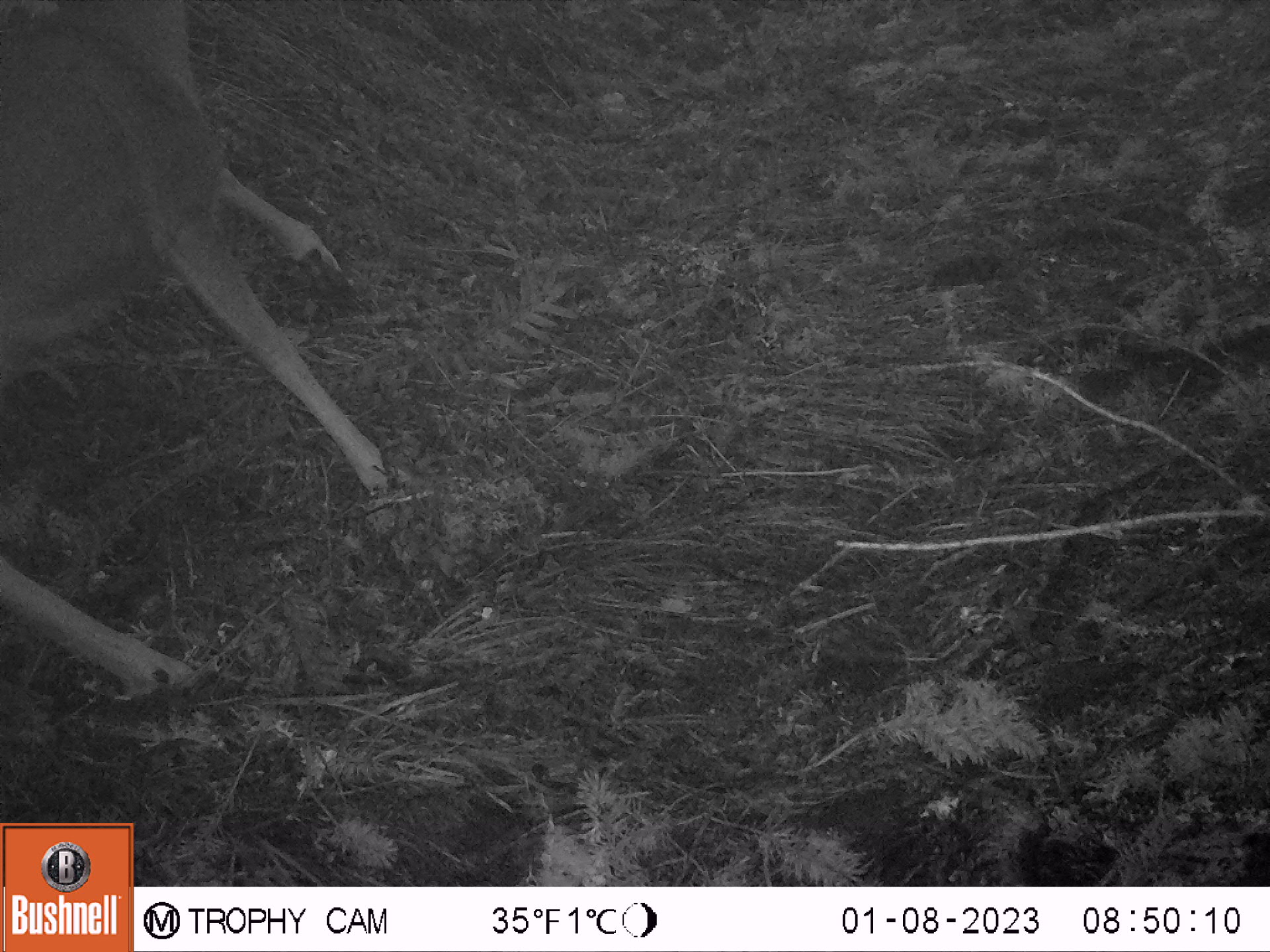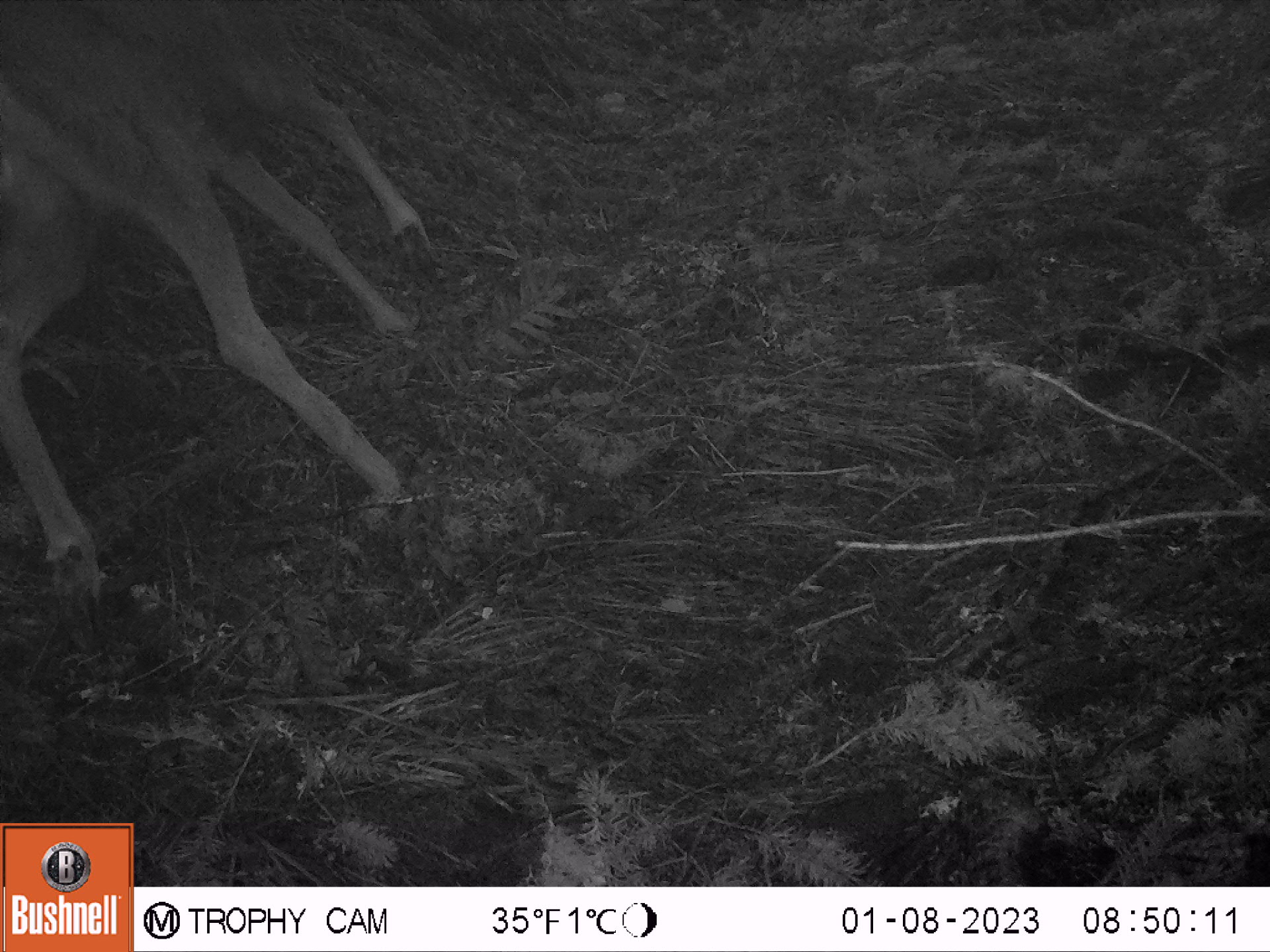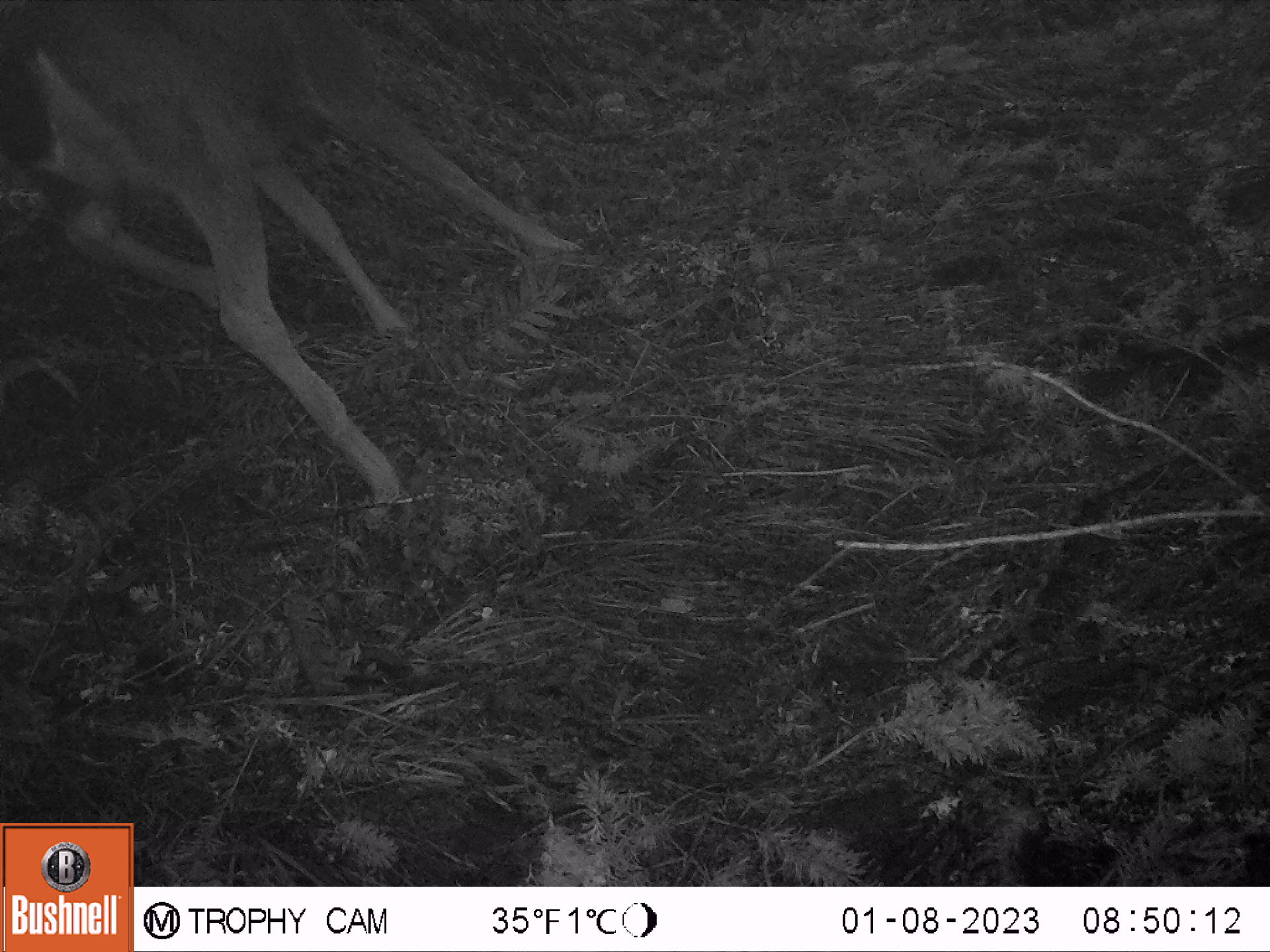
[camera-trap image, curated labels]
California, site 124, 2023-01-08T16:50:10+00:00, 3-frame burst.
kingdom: Animalia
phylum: Chordata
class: Mammalia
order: Artiodactyla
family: Cervidae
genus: Odocoileus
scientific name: Odocoileus hemionus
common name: mule deer